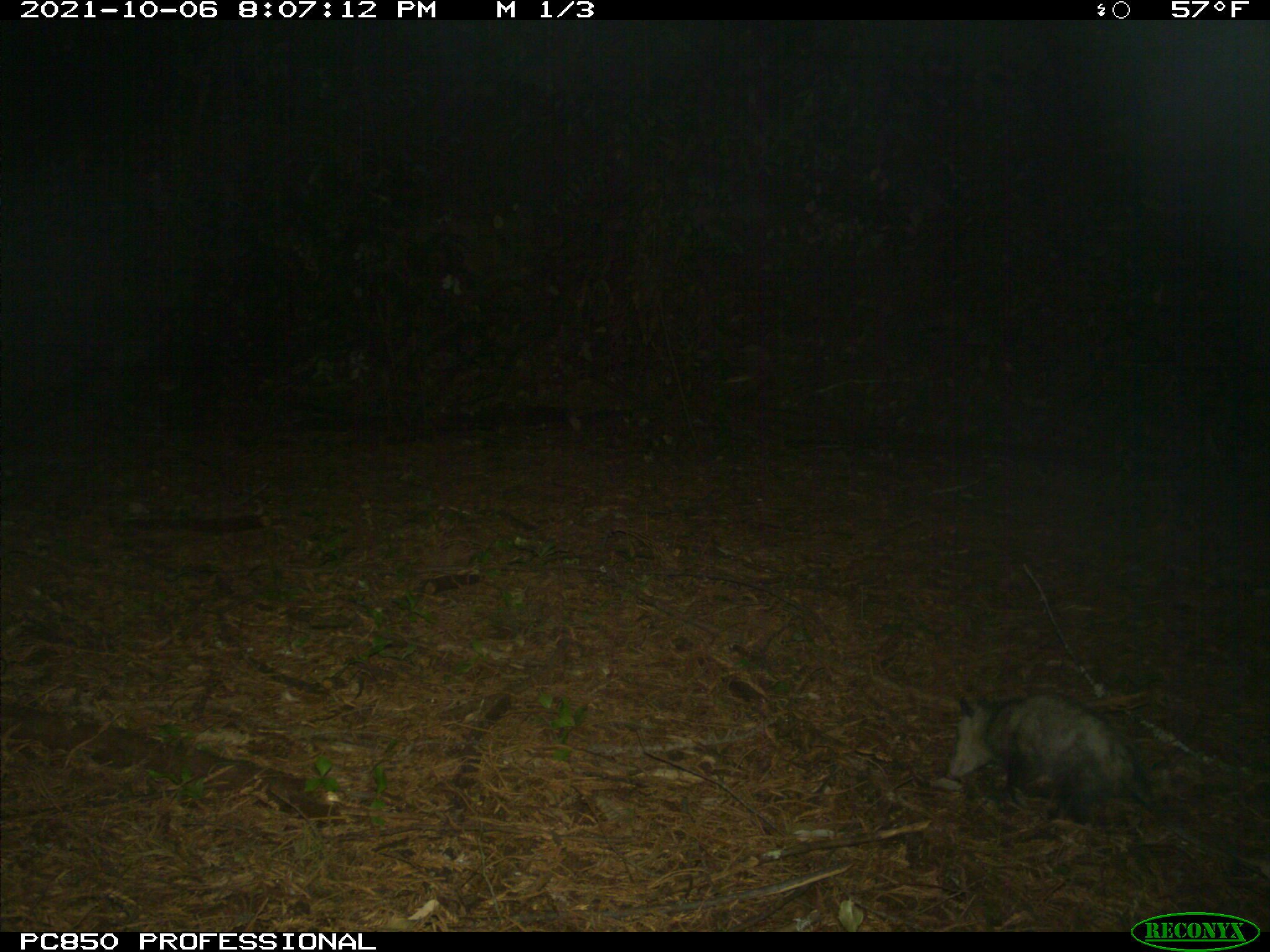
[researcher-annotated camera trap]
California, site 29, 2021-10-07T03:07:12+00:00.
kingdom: Animalia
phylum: Chordata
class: Mammalia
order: Didelphimorphia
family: Didelphidae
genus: Didelphis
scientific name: Didelphis virginiana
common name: virginia opossum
Virginia opossum (Didelphis virginiana).